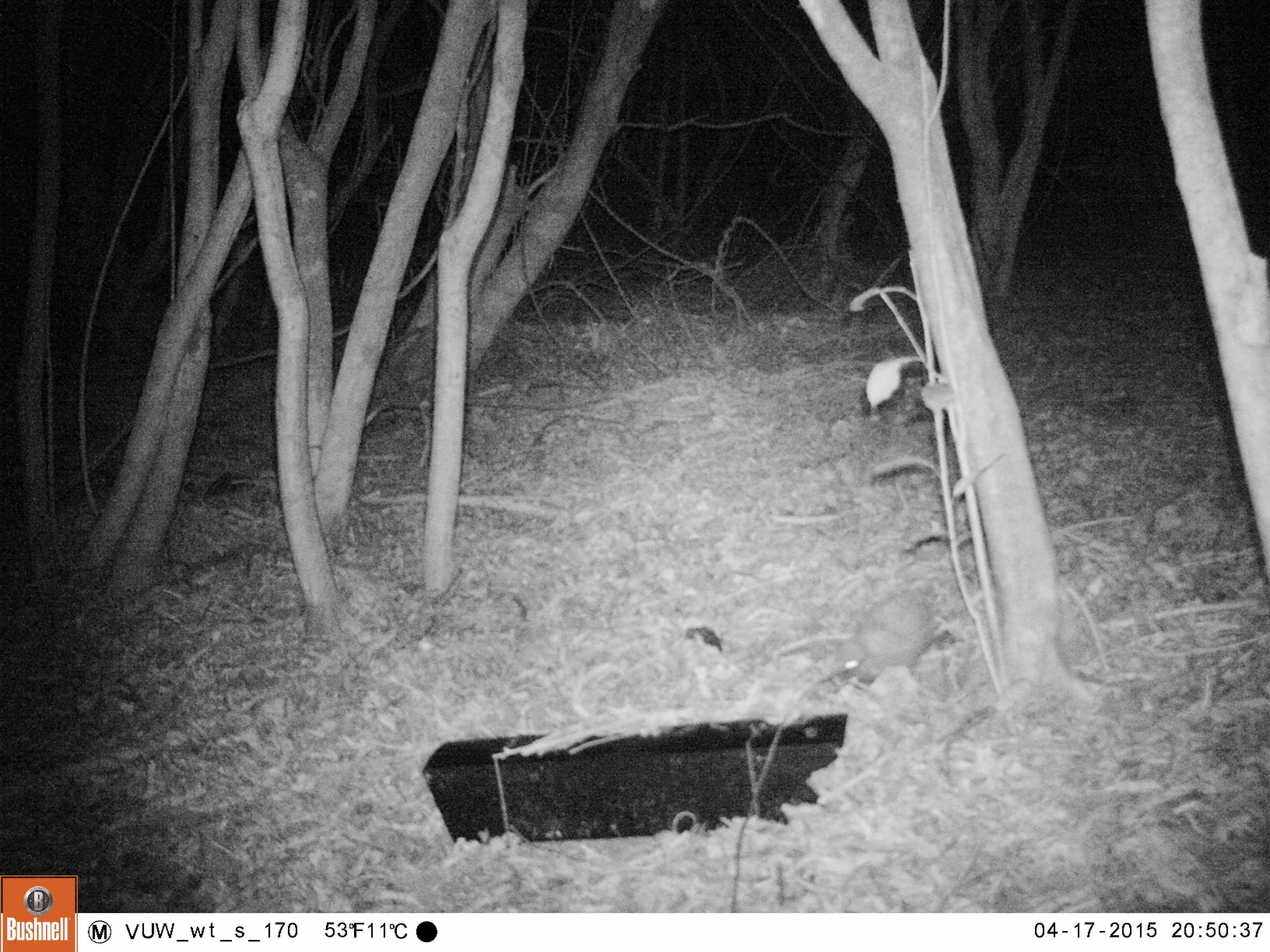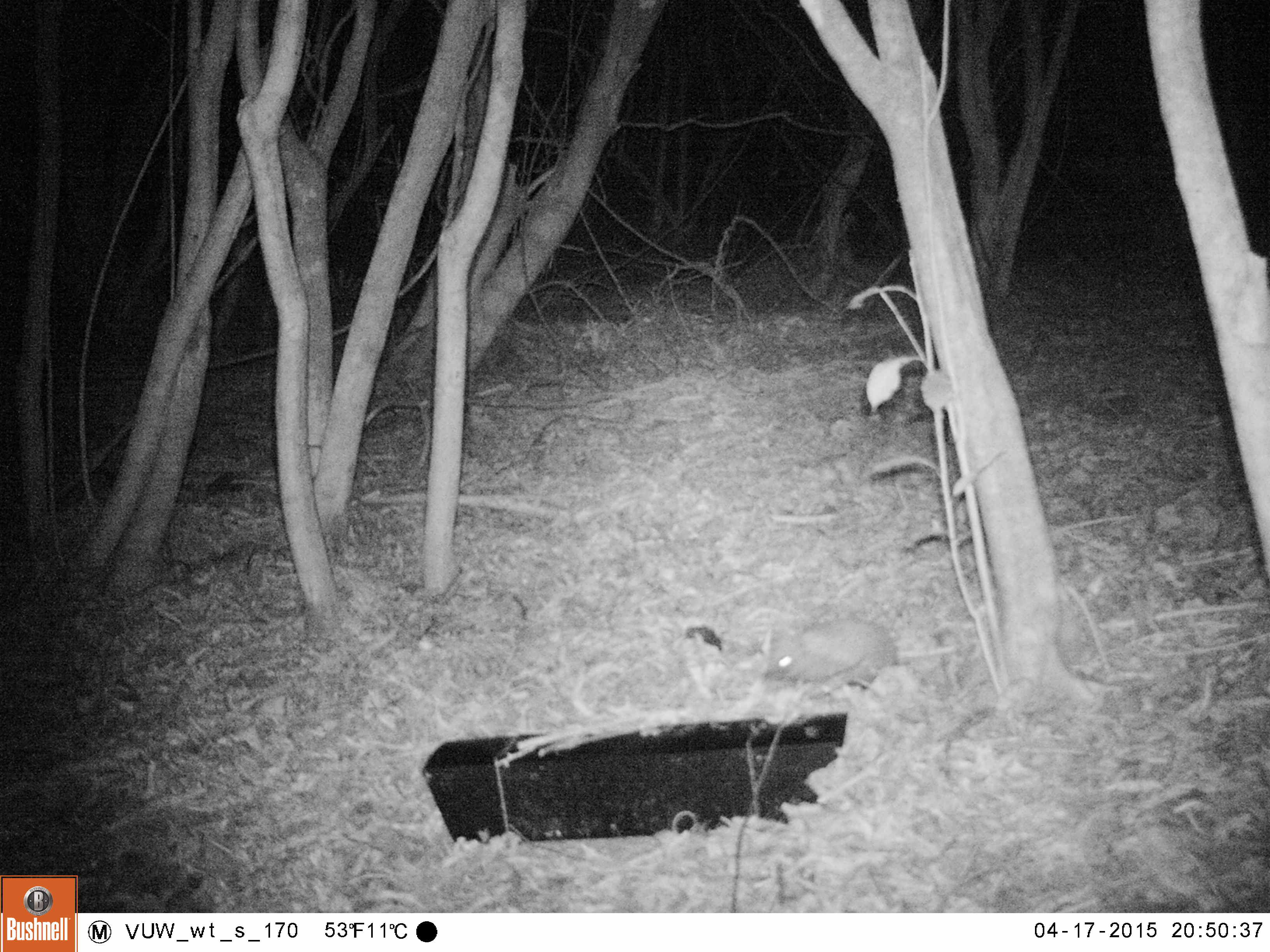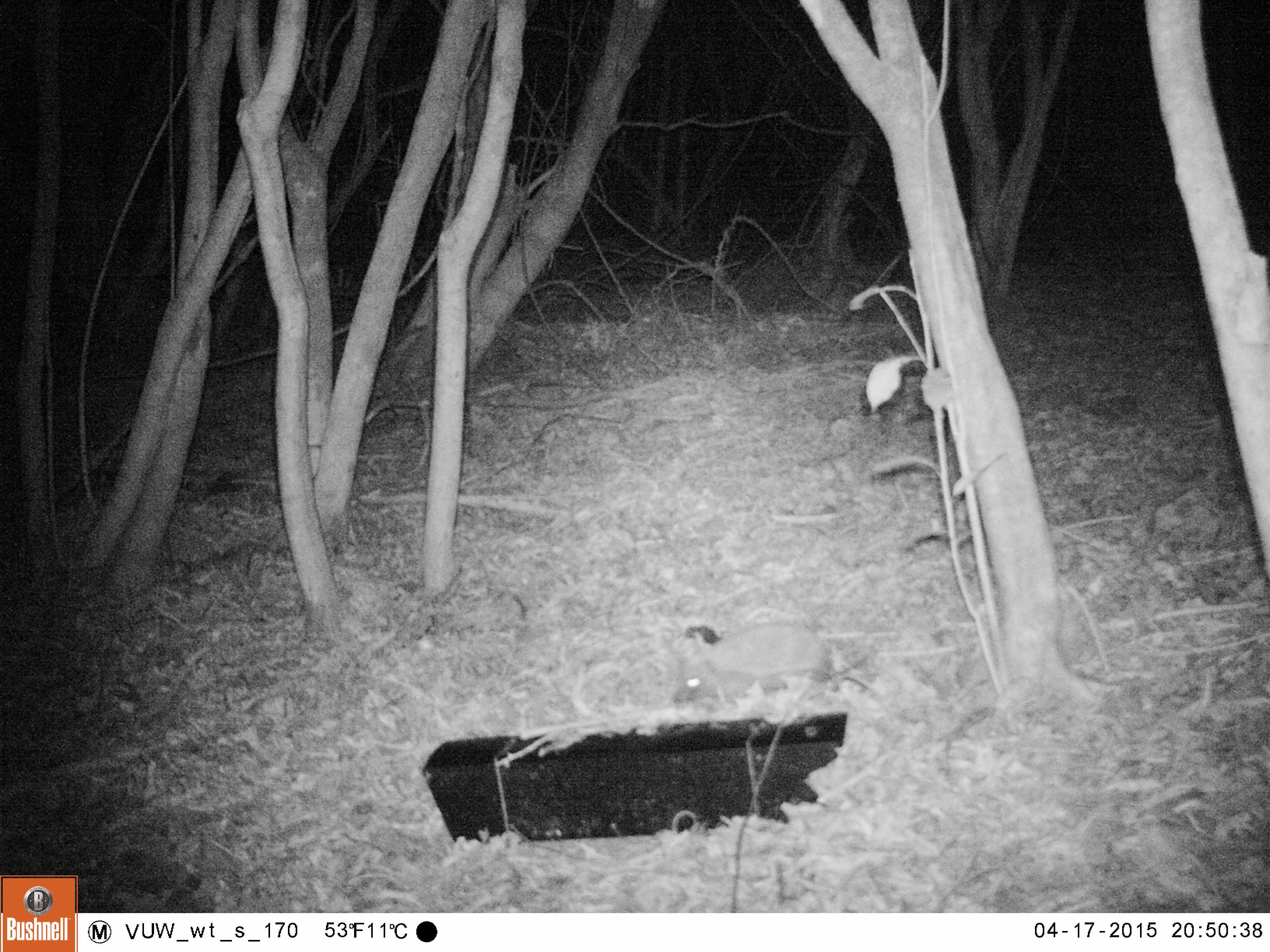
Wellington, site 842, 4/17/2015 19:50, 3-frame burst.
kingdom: Animalia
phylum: Chordata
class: Mammalia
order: Eulipotyphla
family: Erinaceidae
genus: Erinaceus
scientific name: Erinaceus europaeus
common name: hedgehog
Hedgehog (Erinaceus europaeus).